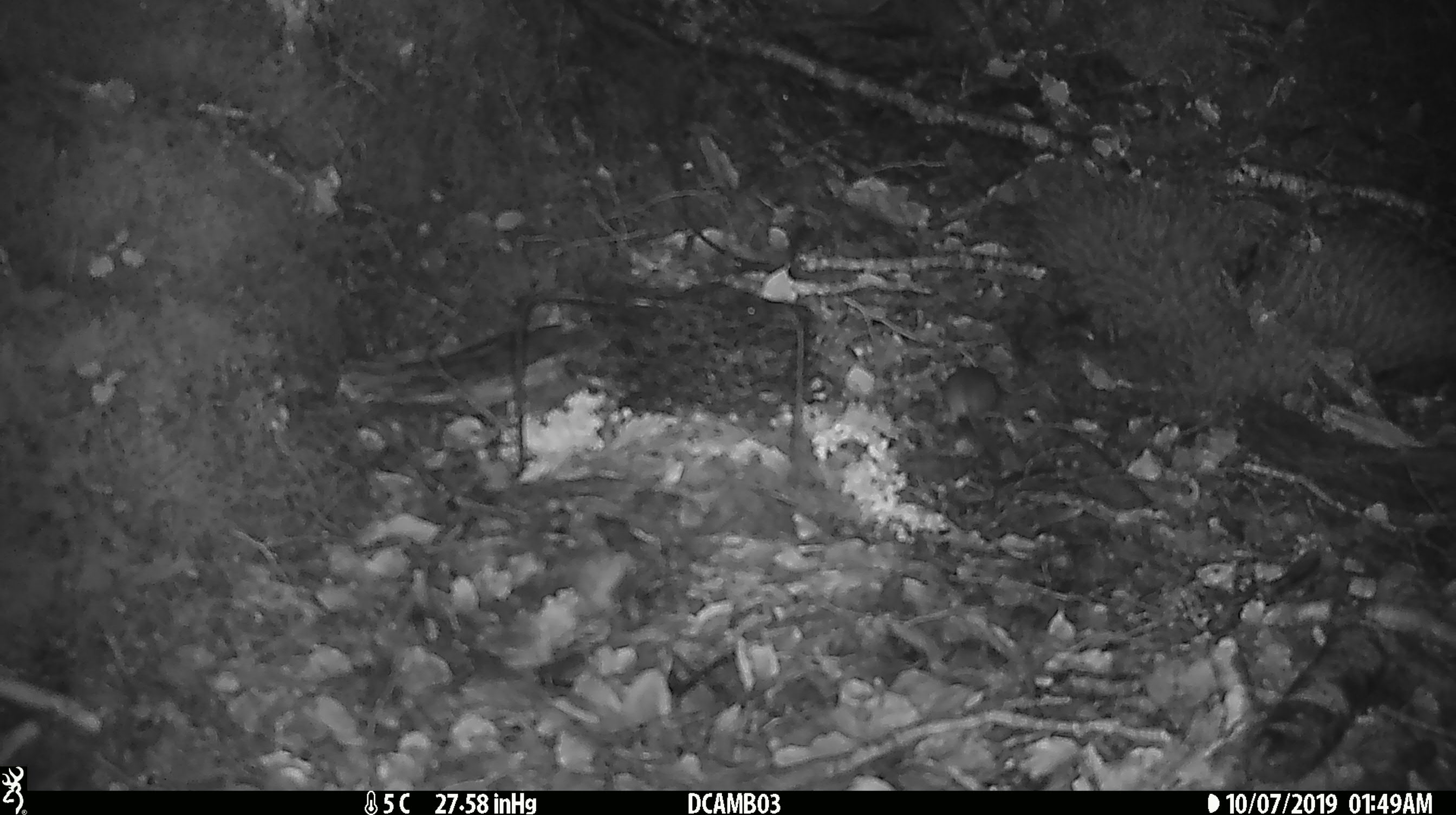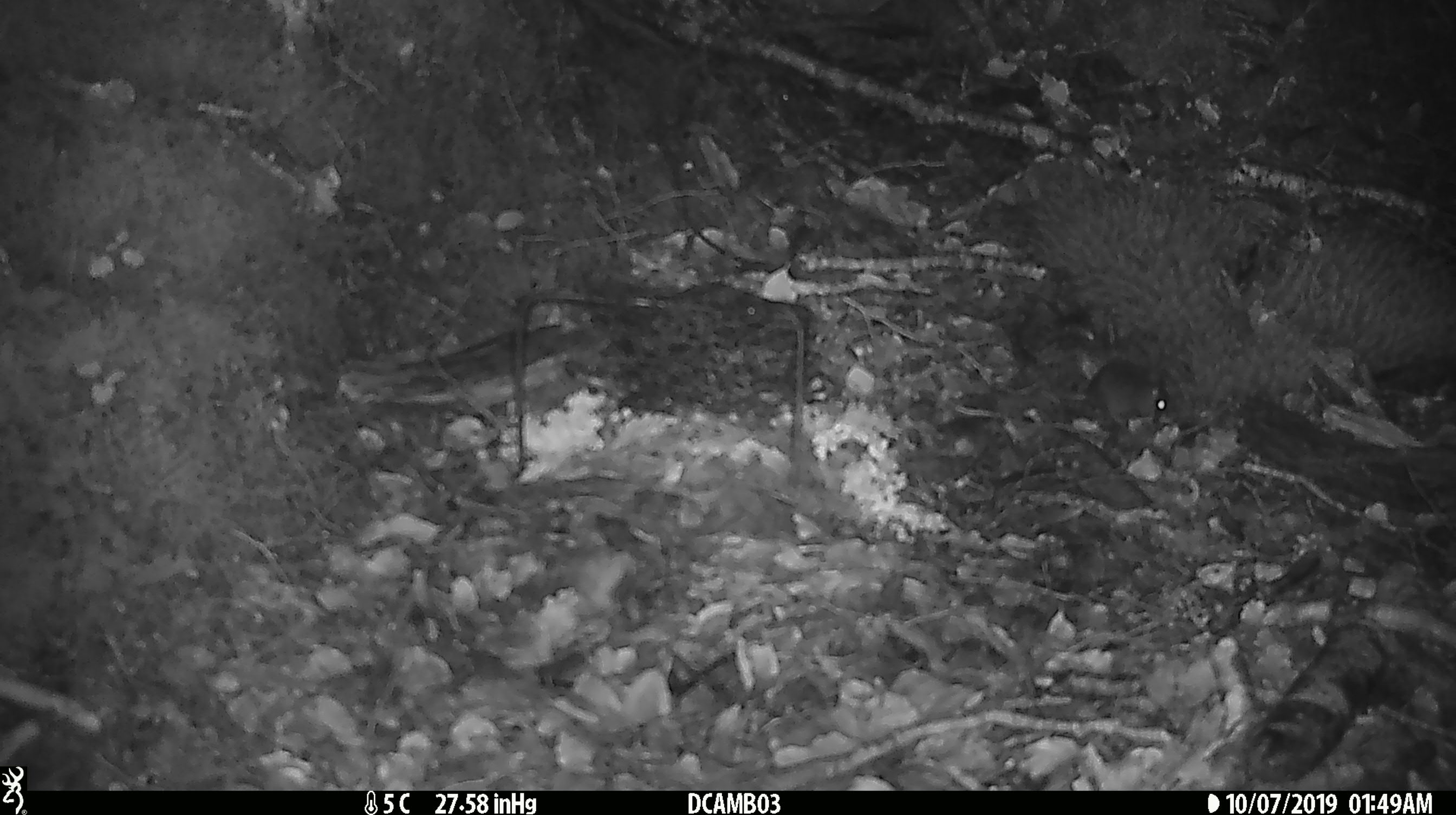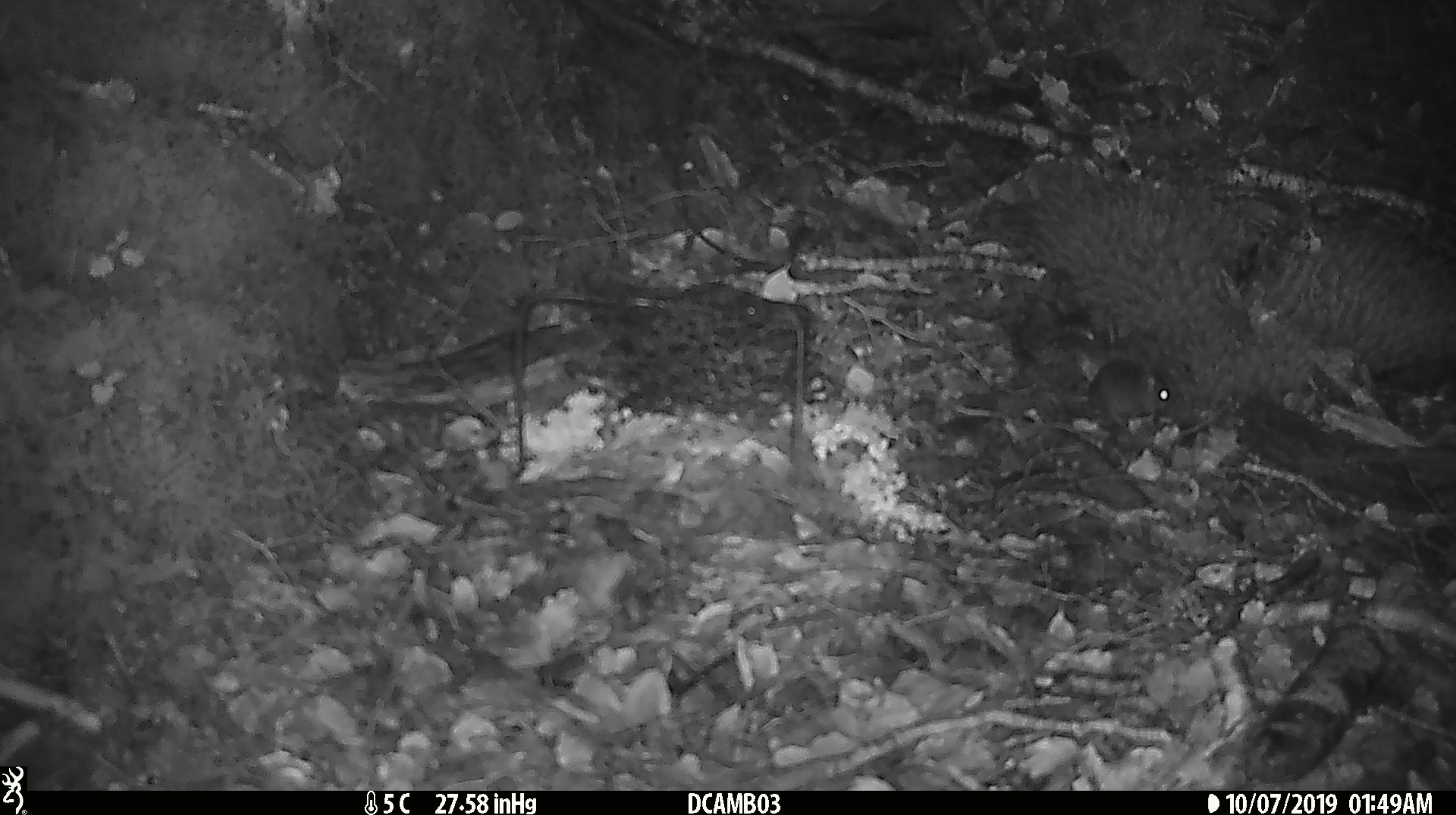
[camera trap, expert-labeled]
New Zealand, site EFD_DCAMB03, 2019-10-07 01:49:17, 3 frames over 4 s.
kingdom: Animalia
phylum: Chordata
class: Mammalia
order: Rodentia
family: Muridae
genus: Mus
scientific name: Mus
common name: mouse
Mouse (Mus).